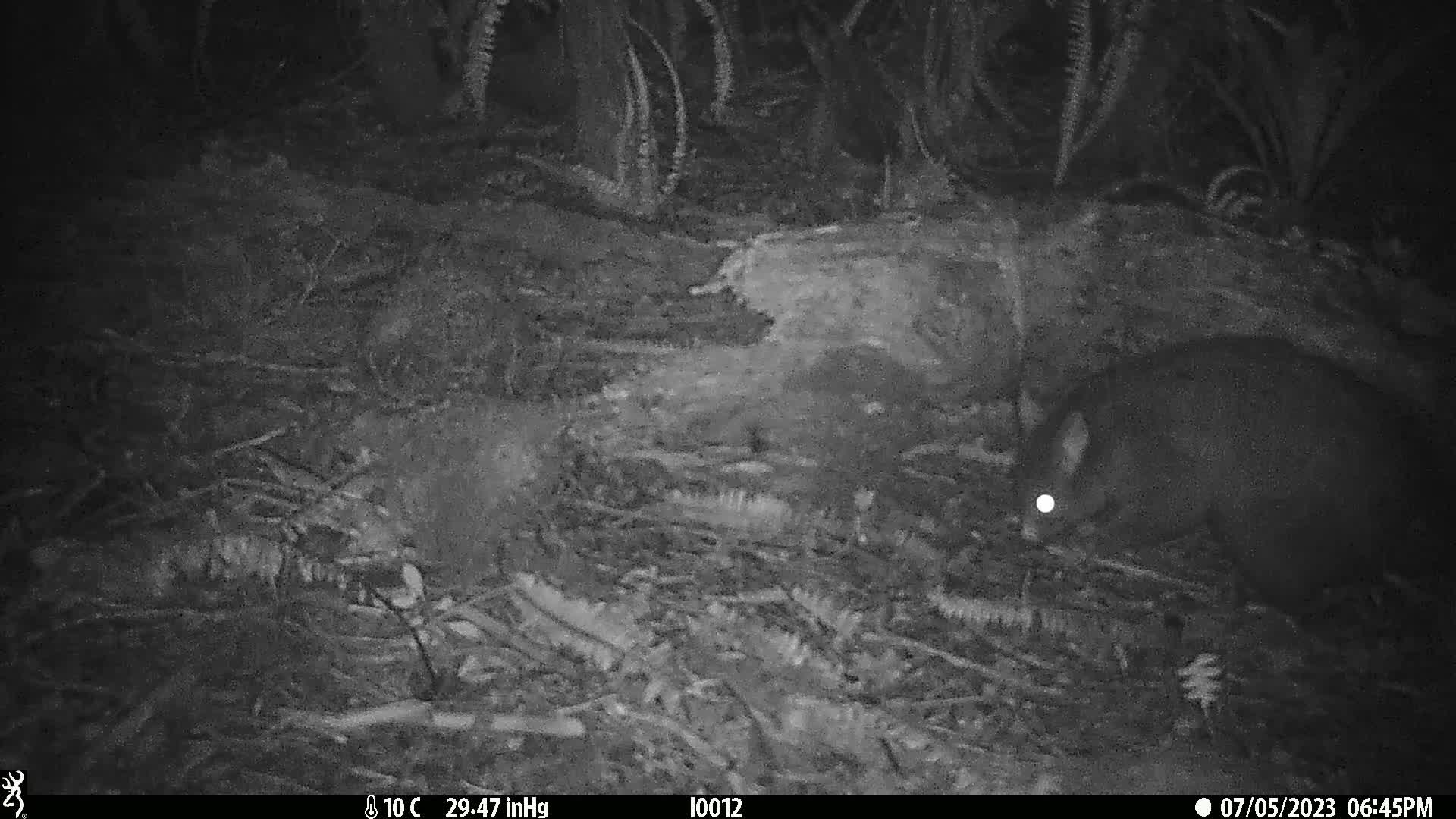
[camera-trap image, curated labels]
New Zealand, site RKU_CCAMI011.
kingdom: Animalia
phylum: Chordata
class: Mammalia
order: Diprotodontia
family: Phalangeridae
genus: Trichosurus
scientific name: Trichosurus vulpecula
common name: common brushtail possum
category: possum